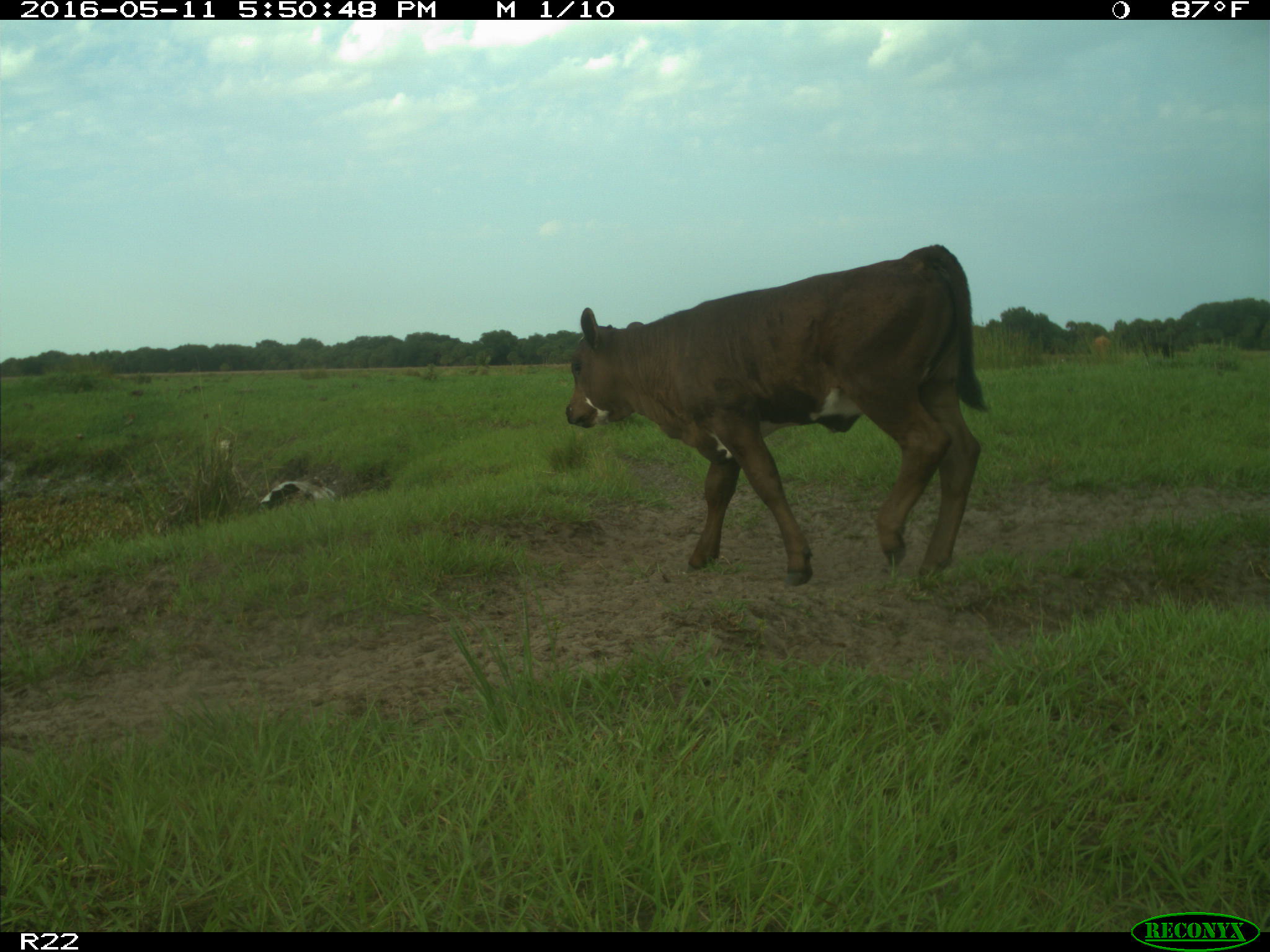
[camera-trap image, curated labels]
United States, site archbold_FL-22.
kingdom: Animalia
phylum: Chordata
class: Mammalia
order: Artiodactyla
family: Bovidae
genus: Bos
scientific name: Bos taurus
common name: domestic cow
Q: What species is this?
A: Bos taurus (domestic cow).